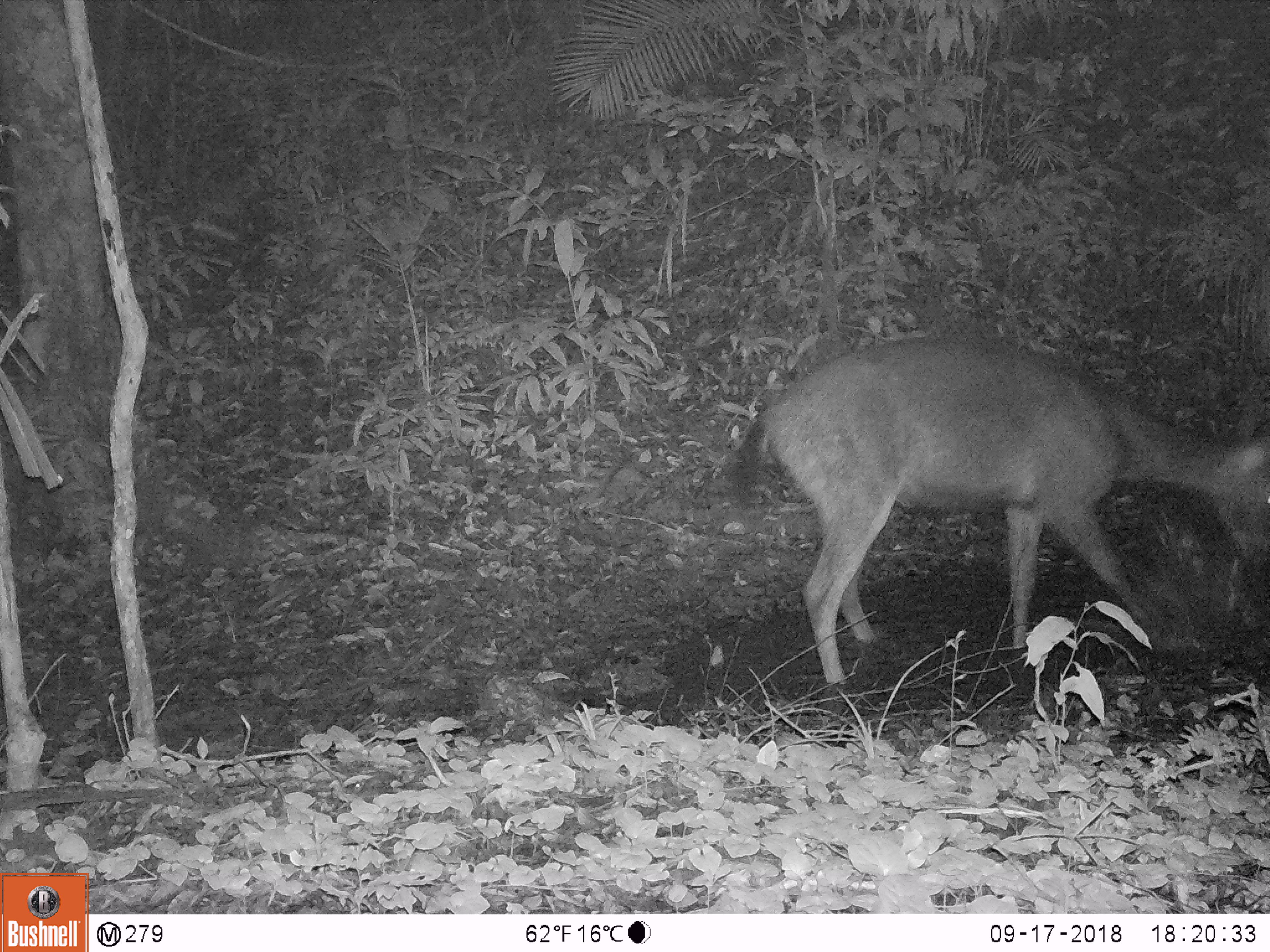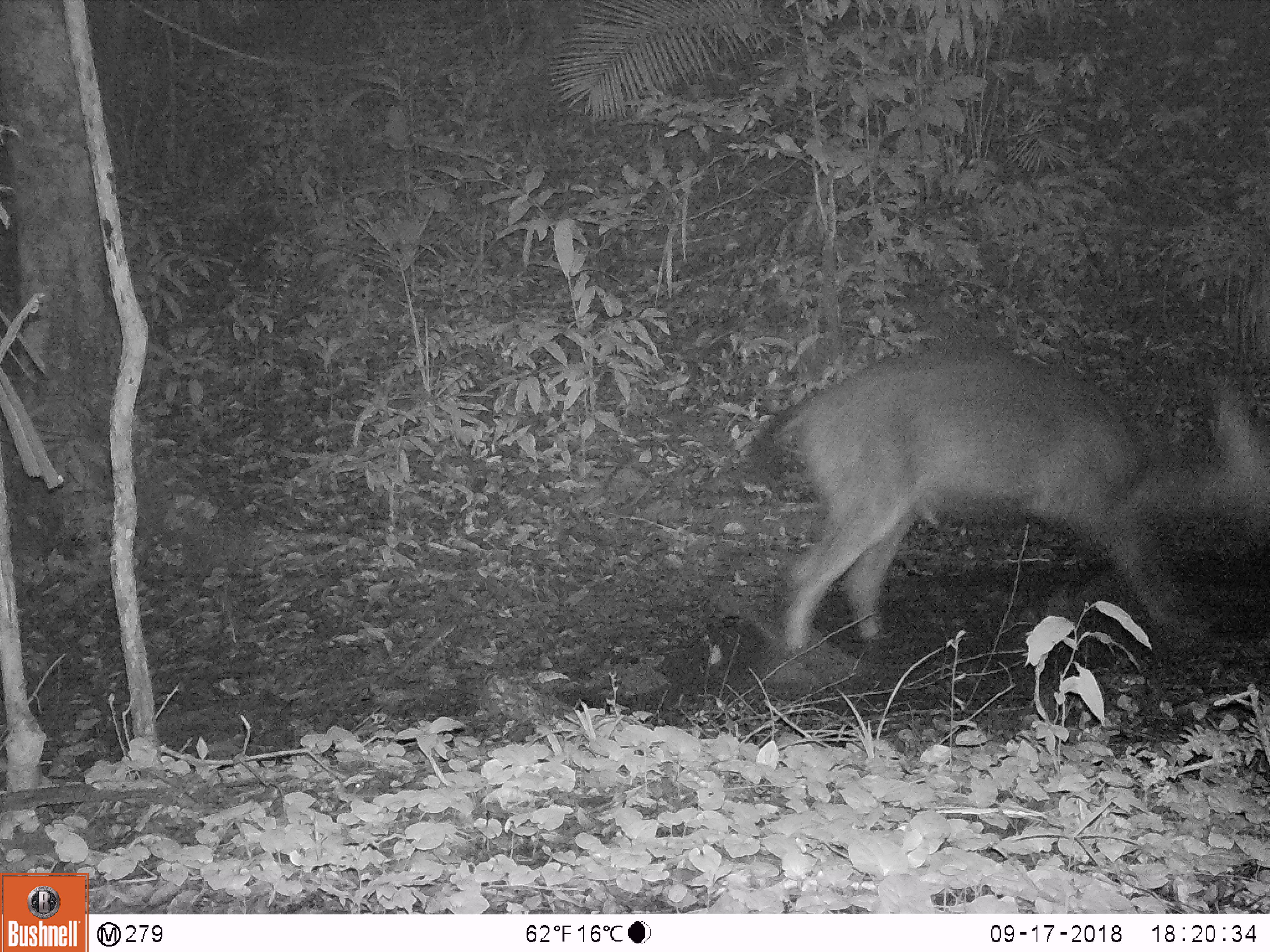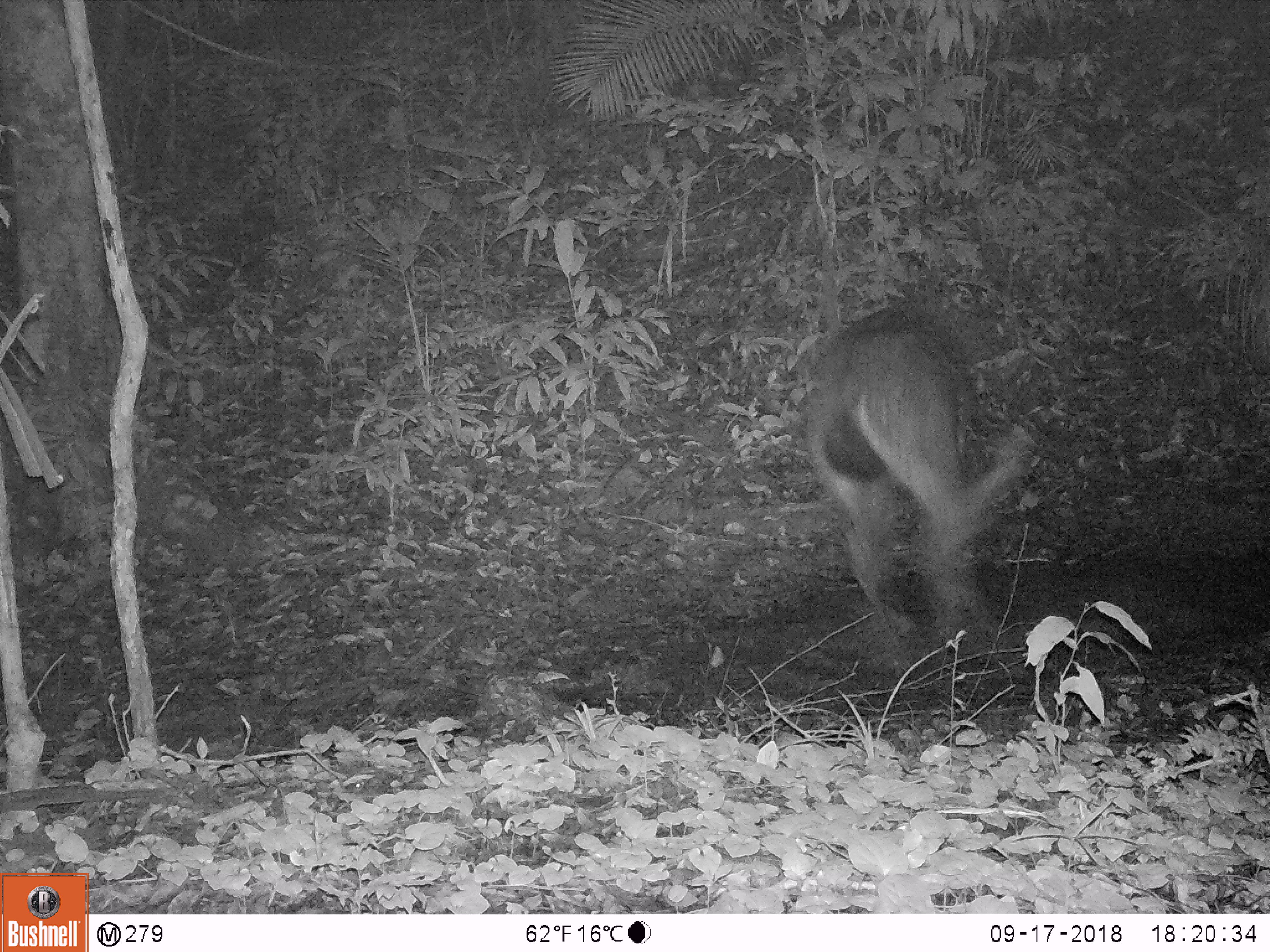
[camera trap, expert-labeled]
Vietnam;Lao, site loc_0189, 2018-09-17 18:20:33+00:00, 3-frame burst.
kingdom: Animalia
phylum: Chordata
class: Mammalia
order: Artiodactyla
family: Cervidae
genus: Rusa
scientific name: Rusa unicolor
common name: sambar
Sambar (Rusa unicolor). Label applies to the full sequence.